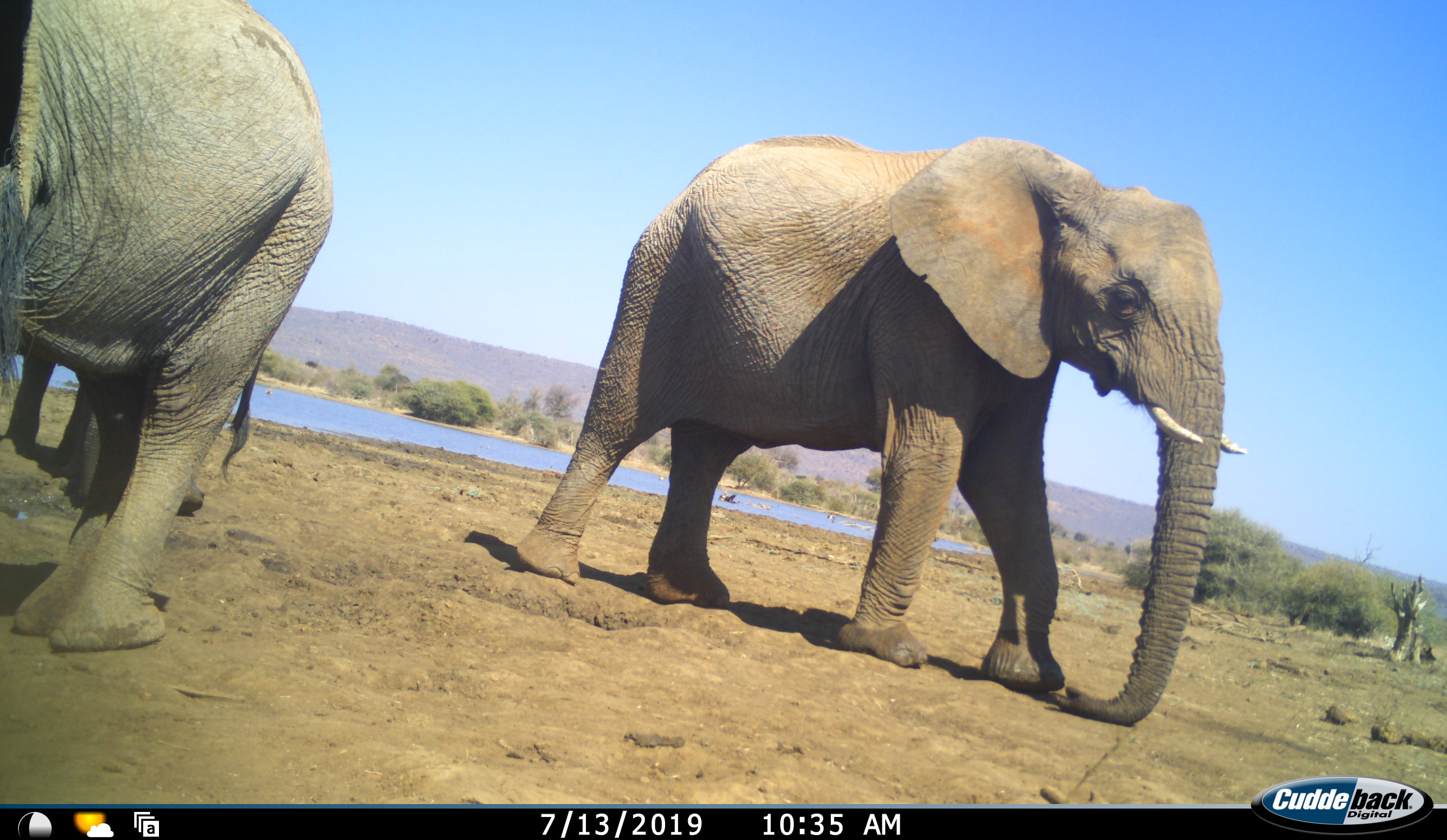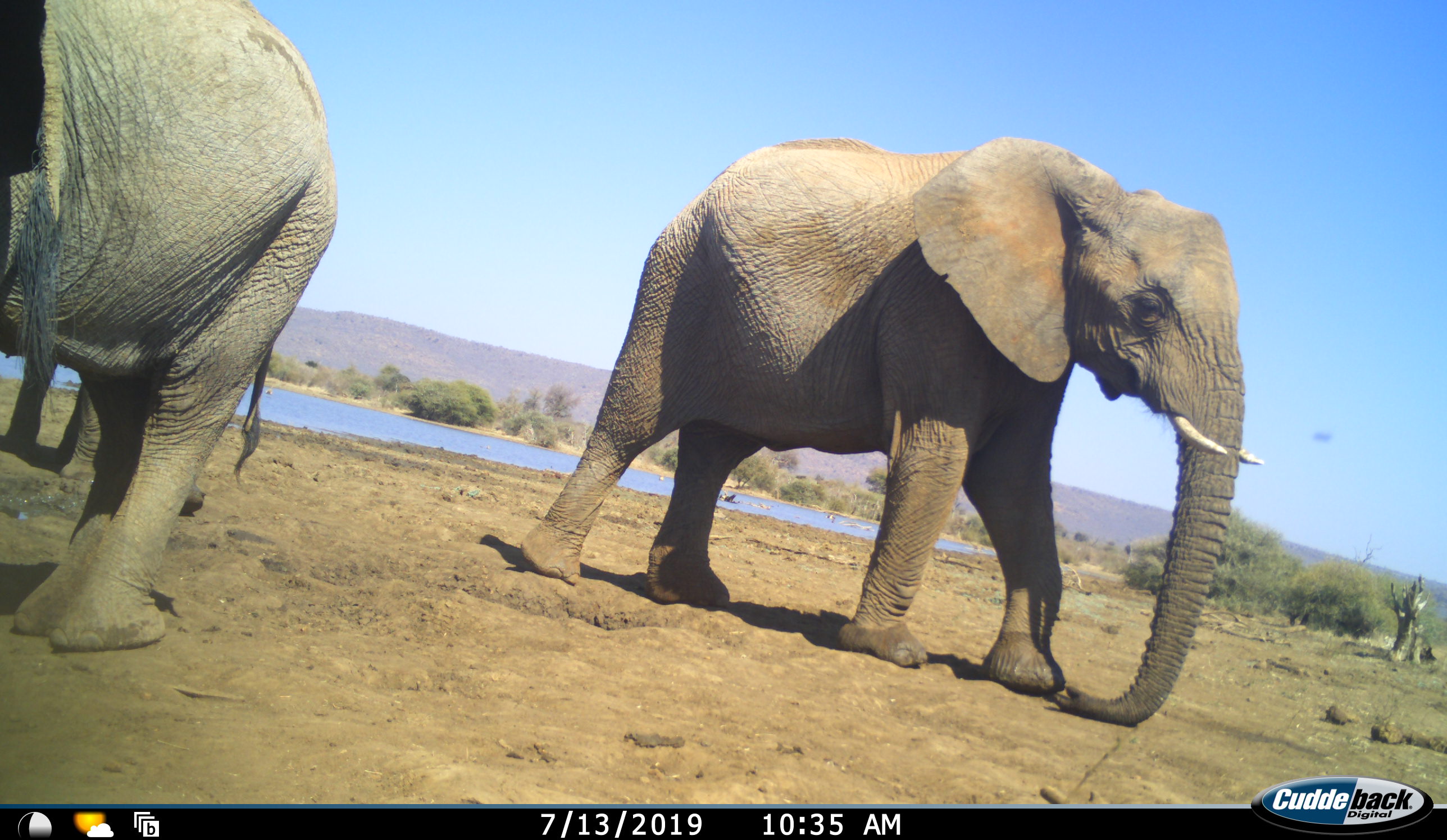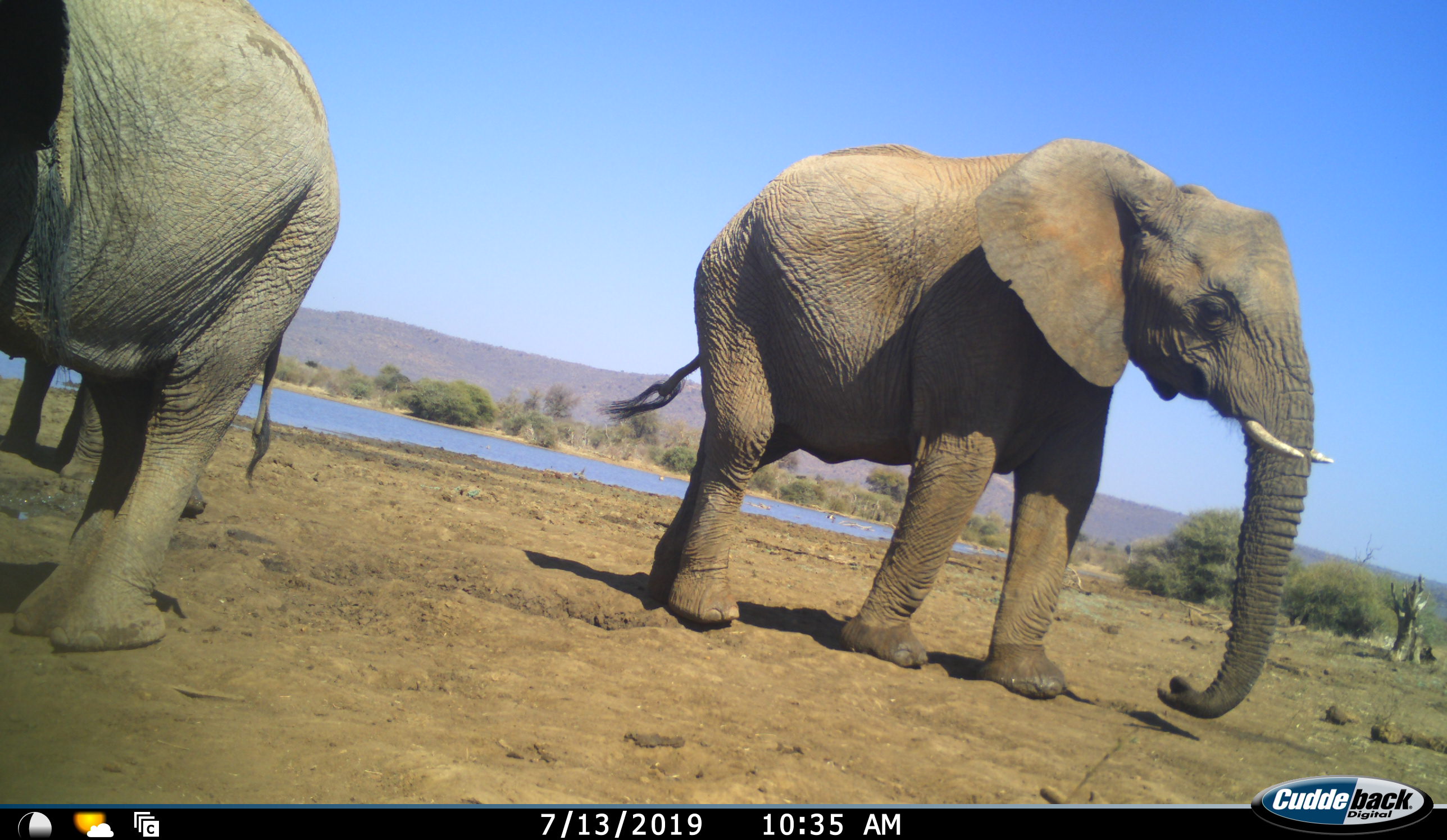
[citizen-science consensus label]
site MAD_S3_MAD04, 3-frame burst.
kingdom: Animalia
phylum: Chordata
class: Mammalia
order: Proboscidea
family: Elephantidae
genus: Loxodonta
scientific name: Loxodonta africana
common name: african bush elephant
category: elephant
Elephant (african bush elephant) (Loxodonta africana), count 3. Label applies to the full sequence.